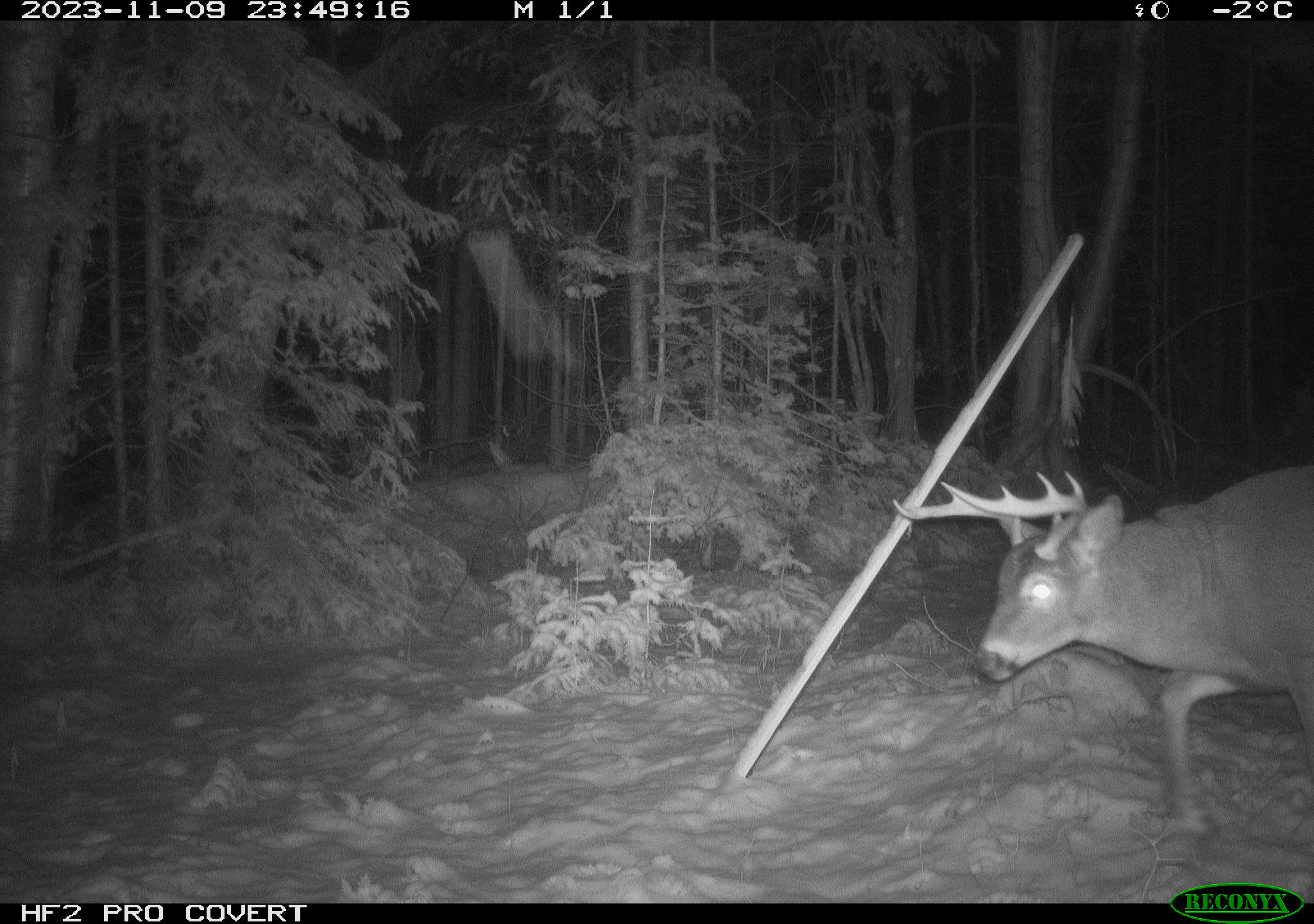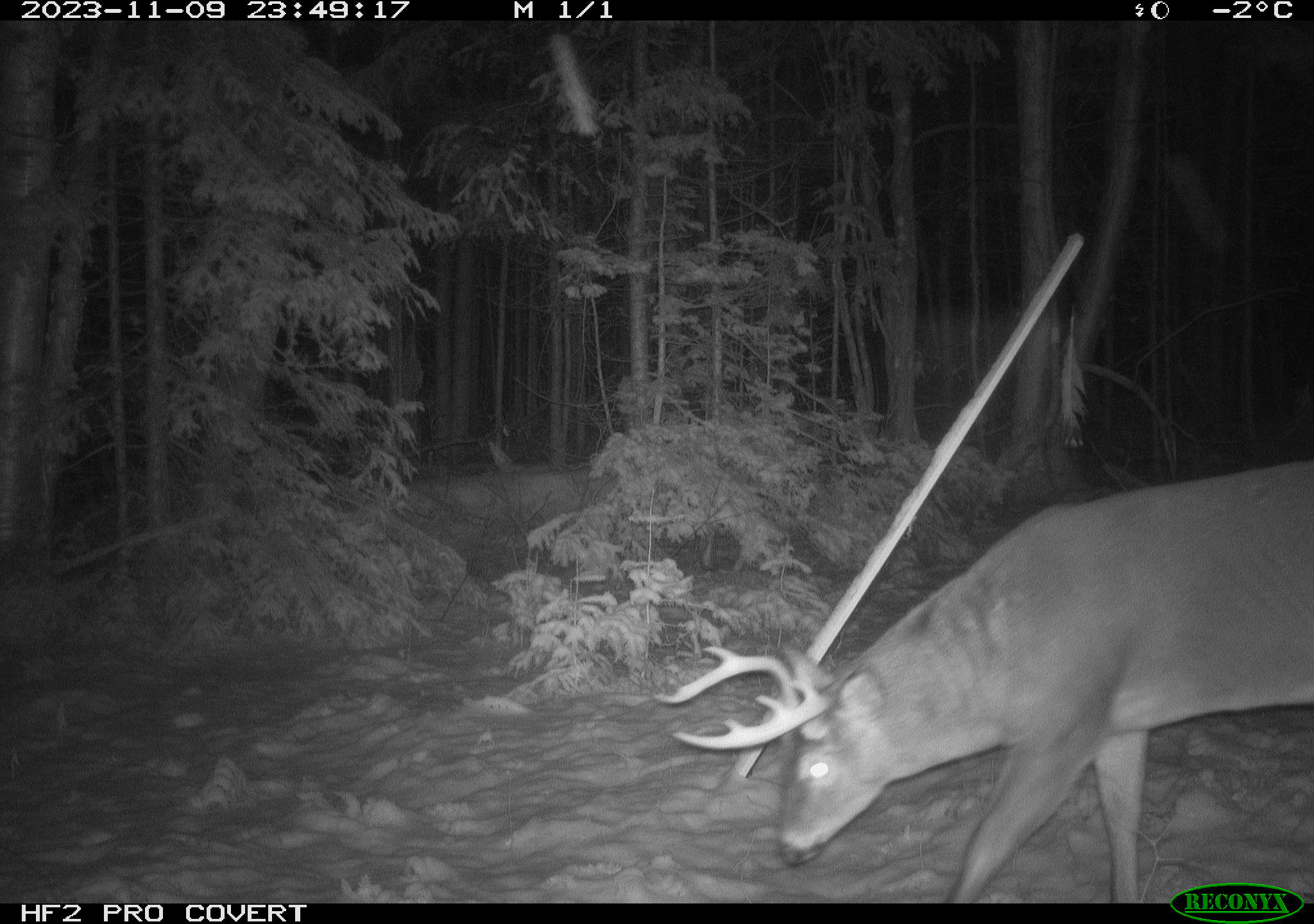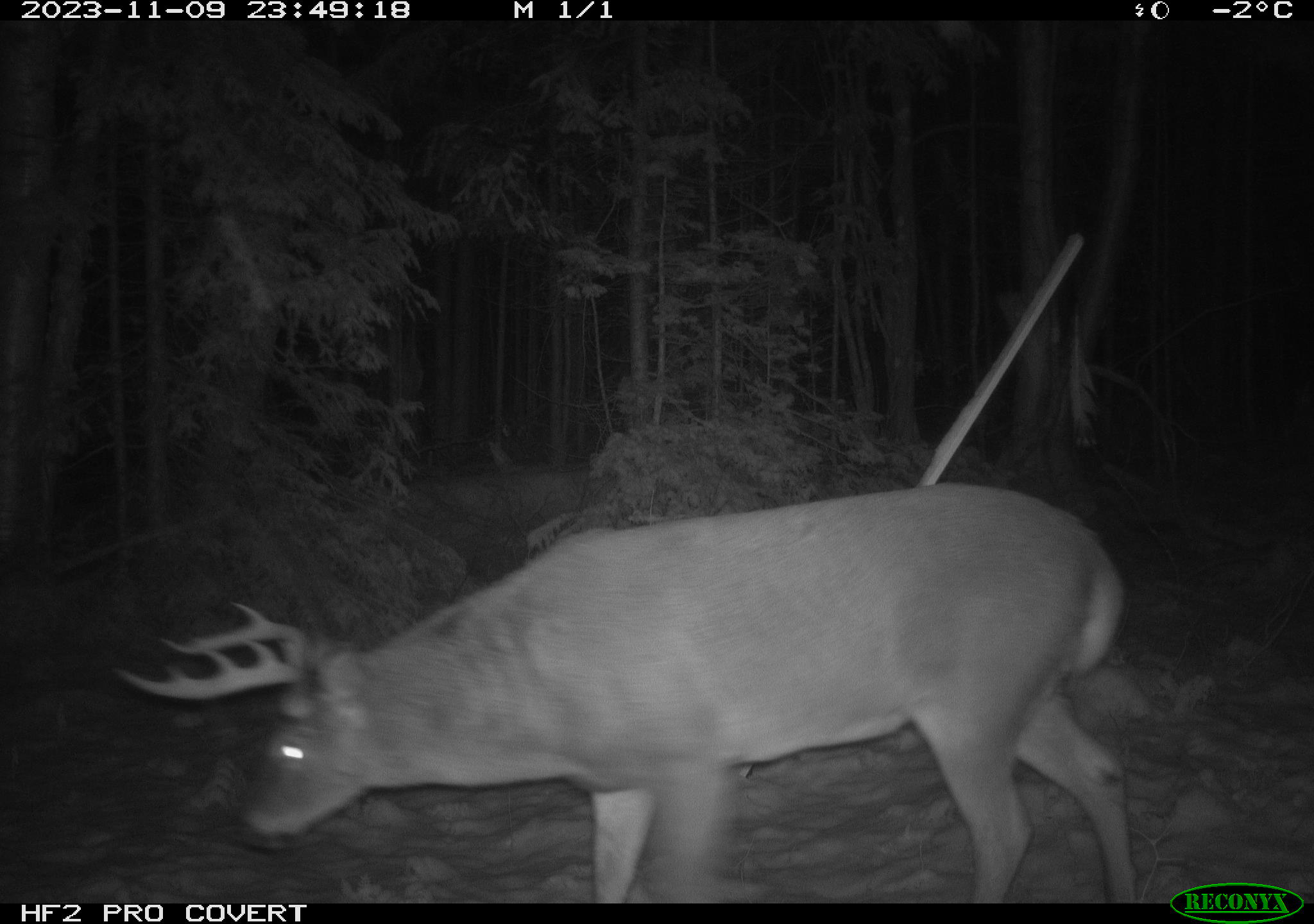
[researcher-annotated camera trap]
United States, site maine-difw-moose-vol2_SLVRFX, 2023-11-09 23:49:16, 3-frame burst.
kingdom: Animalia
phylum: Chordata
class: Mammalia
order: Artiodactyla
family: Cervidae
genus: Odocoileus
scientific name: Odocoileus virginianus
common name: white-tailed deer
White-tailed deer (Odocoileus virginianus).